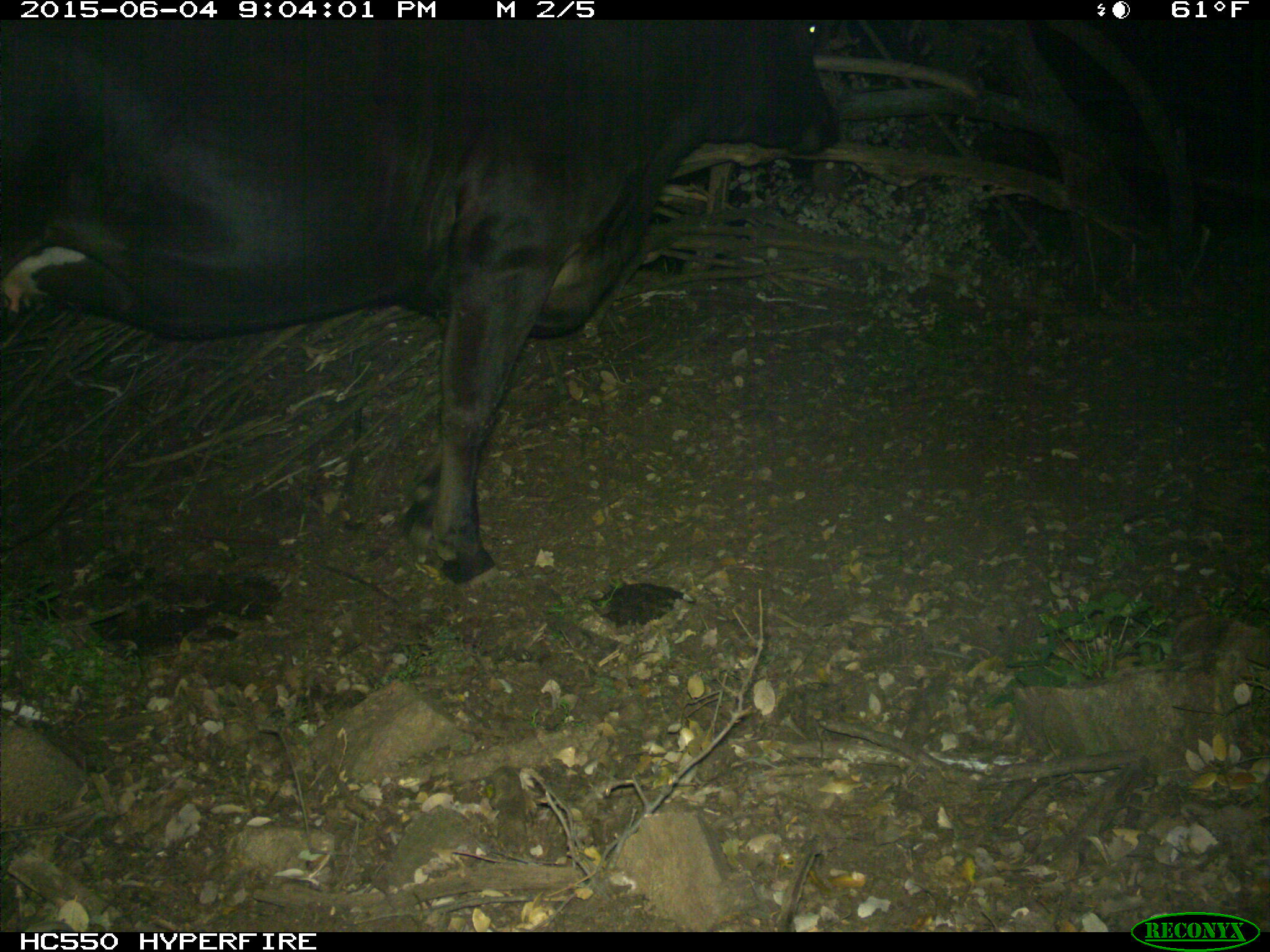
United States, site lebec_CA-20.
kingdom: Animalia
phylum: Chordata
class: Mammalia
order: Artiodactyla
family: Bovidae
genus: Bos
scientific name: Bos taurus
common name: domestic cow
Bos taurus (domestic cow).